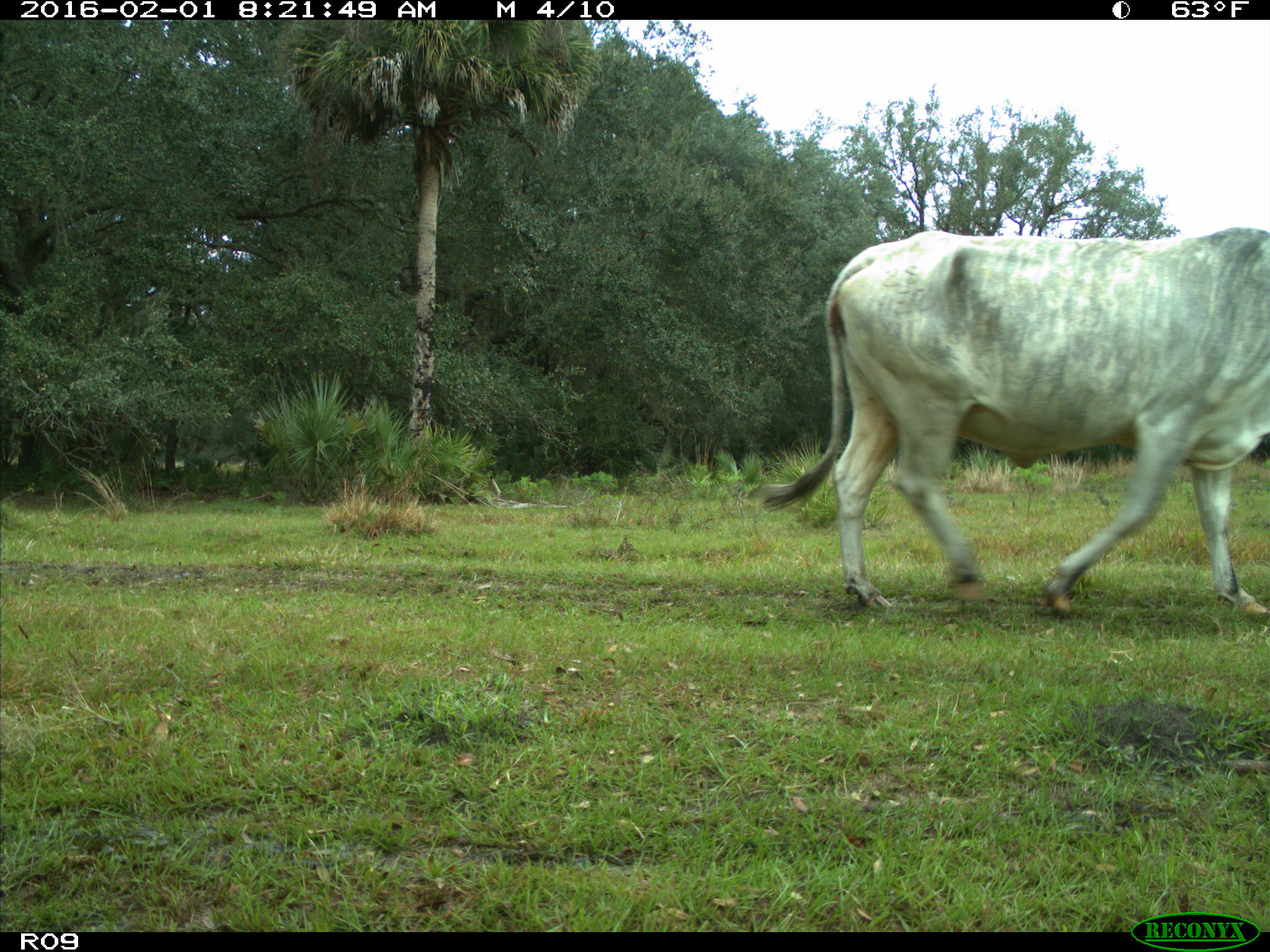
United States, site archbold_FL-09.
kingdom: Animalia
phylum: Chordata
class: Mammalia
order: Artiodactyla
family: Bovidae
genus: Bos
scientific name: Bos taurus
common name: domestic cow